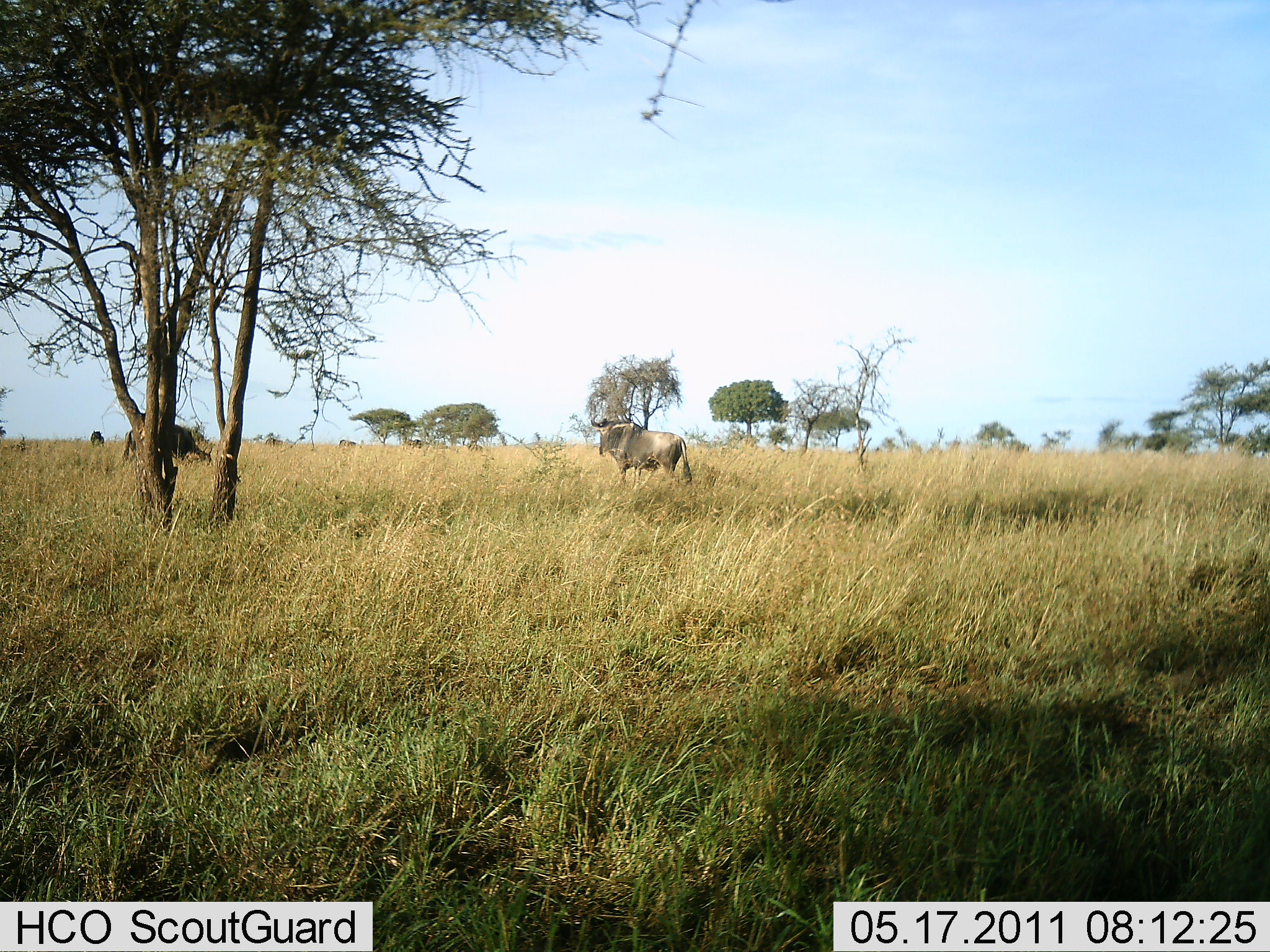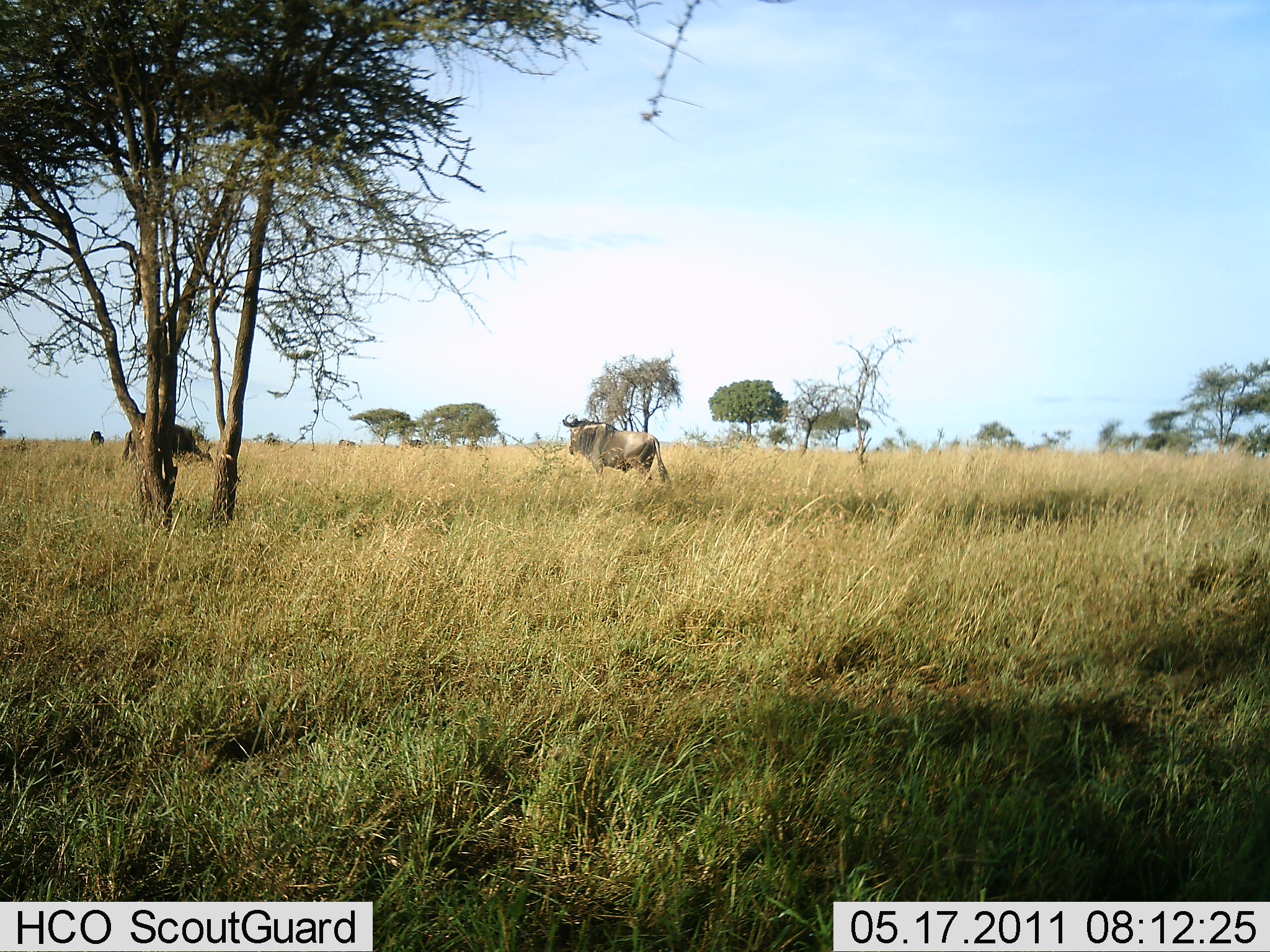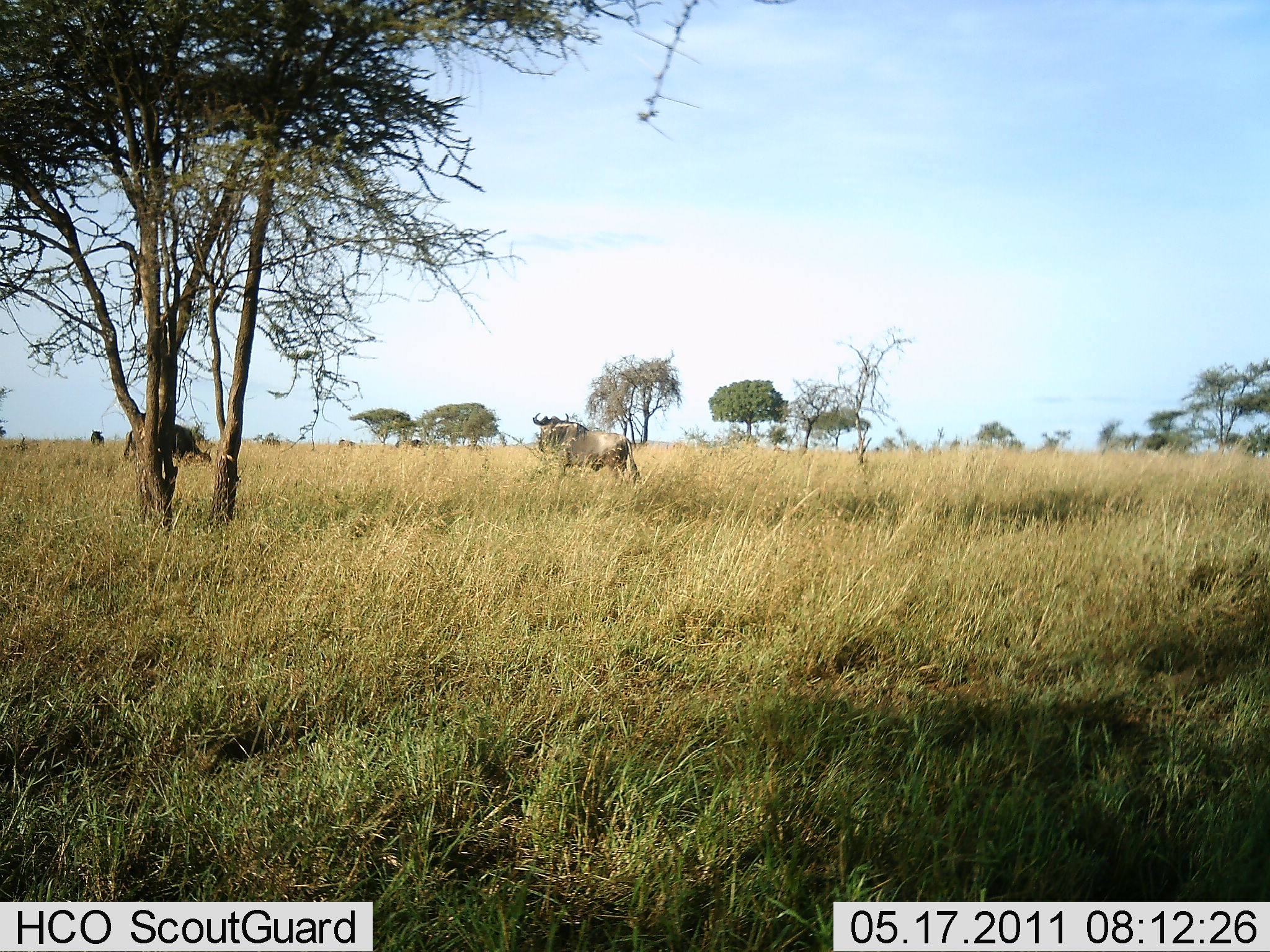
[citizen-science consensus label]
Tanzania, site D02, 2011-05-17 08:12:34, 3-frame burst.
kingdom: Animalia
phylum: Chordata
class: Mammalia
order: Artiodactyla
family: Bovidae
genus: Connochaetes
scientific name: Connochaetes taurinus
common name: blue wildebeest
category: wildebeest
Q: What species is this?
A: Wildebeest (blue wildebeest) (Connochaetes taurinus).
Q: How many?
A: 1.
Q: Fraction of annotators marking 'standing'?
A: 42%.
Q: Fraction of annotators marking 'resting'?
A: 0%.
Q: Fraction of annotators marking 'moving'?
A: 83%.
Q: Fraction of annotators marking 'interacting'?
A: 0%.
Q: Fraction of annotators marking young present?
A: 0%.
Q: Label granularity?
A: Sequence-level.